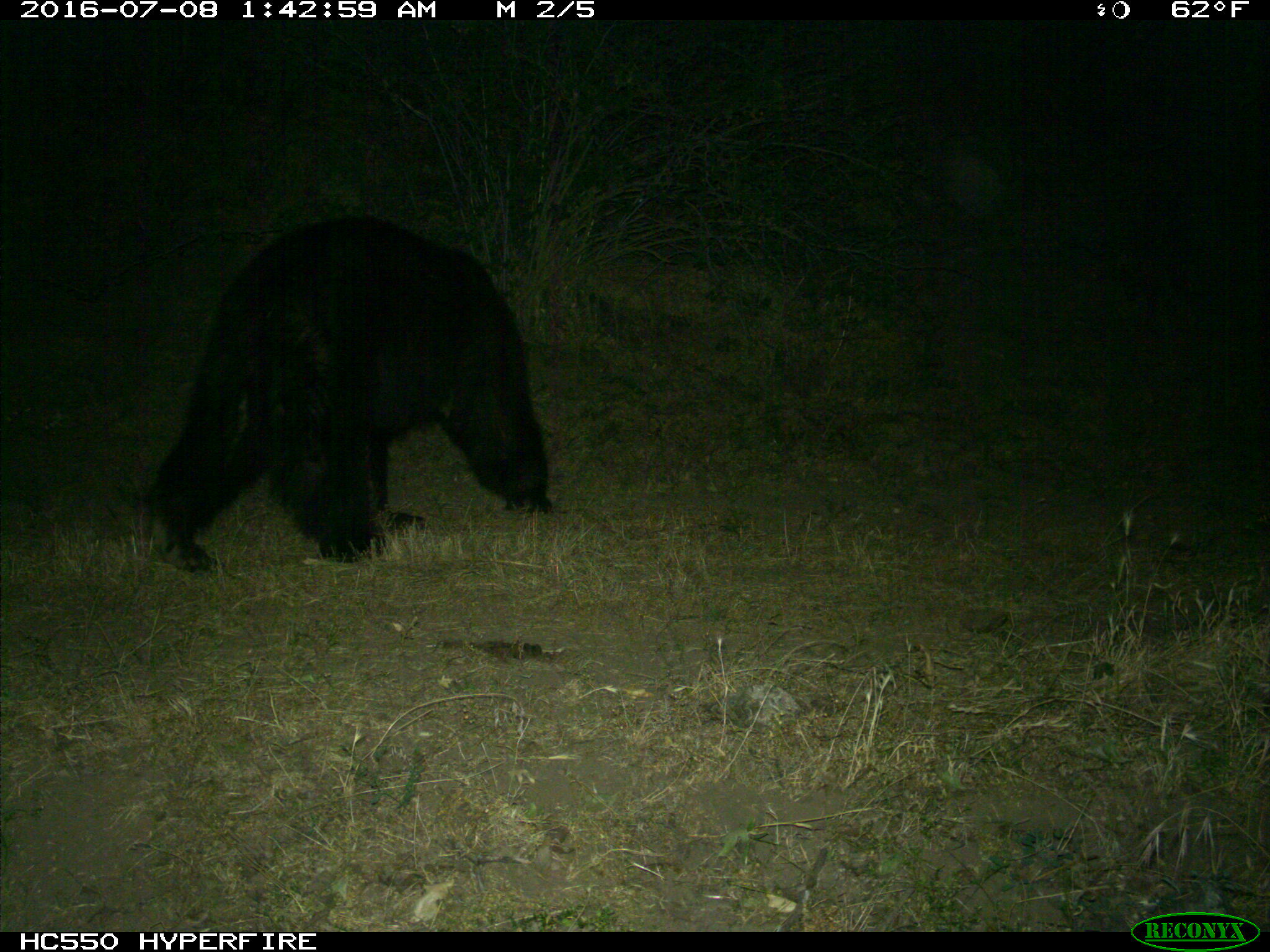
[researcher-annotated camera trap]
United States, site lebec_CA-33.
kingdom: Animalia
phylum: Chordata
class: Mammalia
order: Carnivora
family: Ursidae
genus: Ursus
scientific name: Ursus americanus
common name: american black bear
Ursus americanus (american black bear).